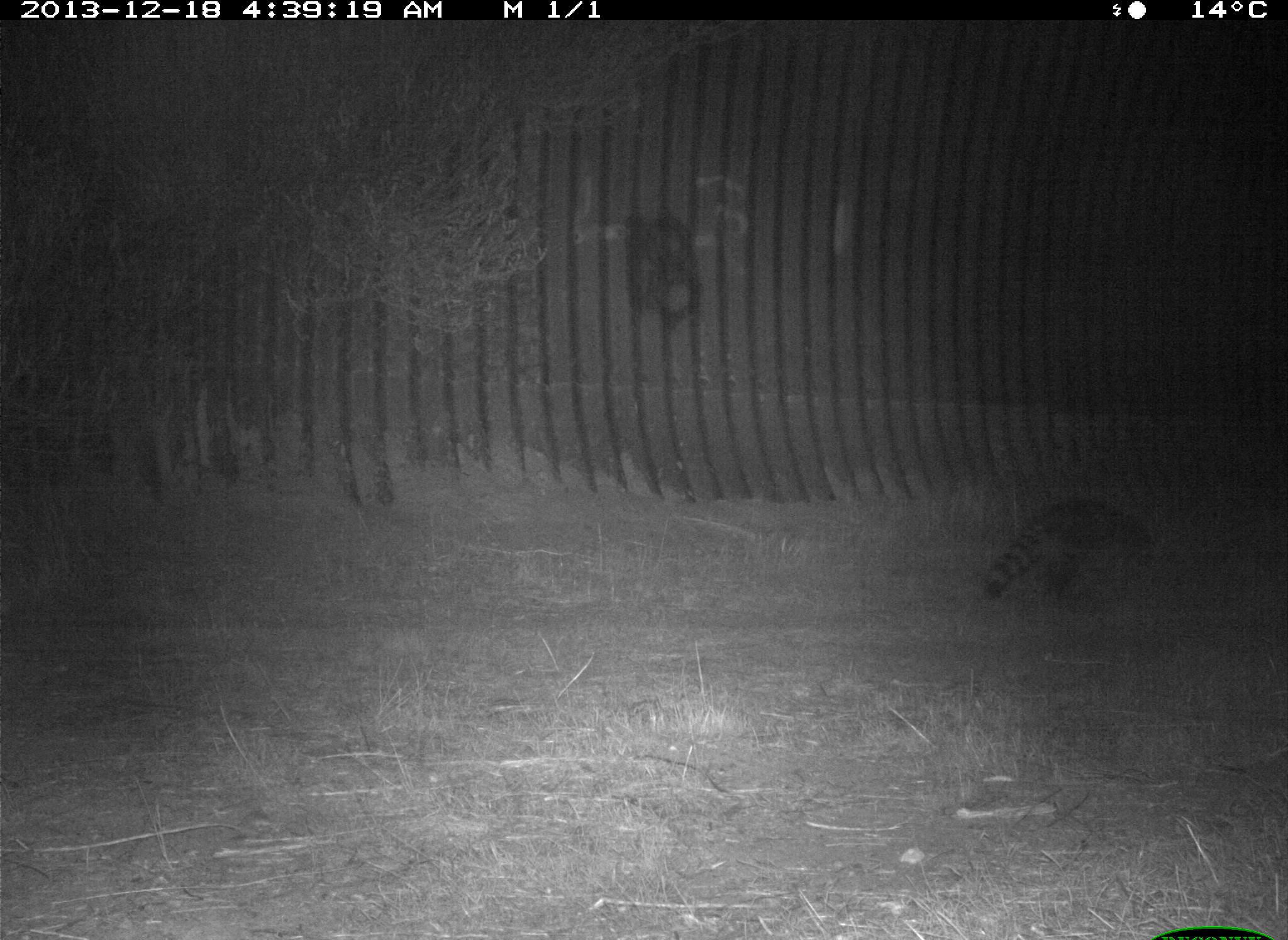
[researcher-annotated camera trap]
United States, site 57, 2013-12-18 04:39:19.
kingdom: Animalia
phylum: Chordata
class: Mammalia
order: Carnivora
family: Procyonidae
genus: Procyon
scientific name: Procyon lotor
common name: raccoon